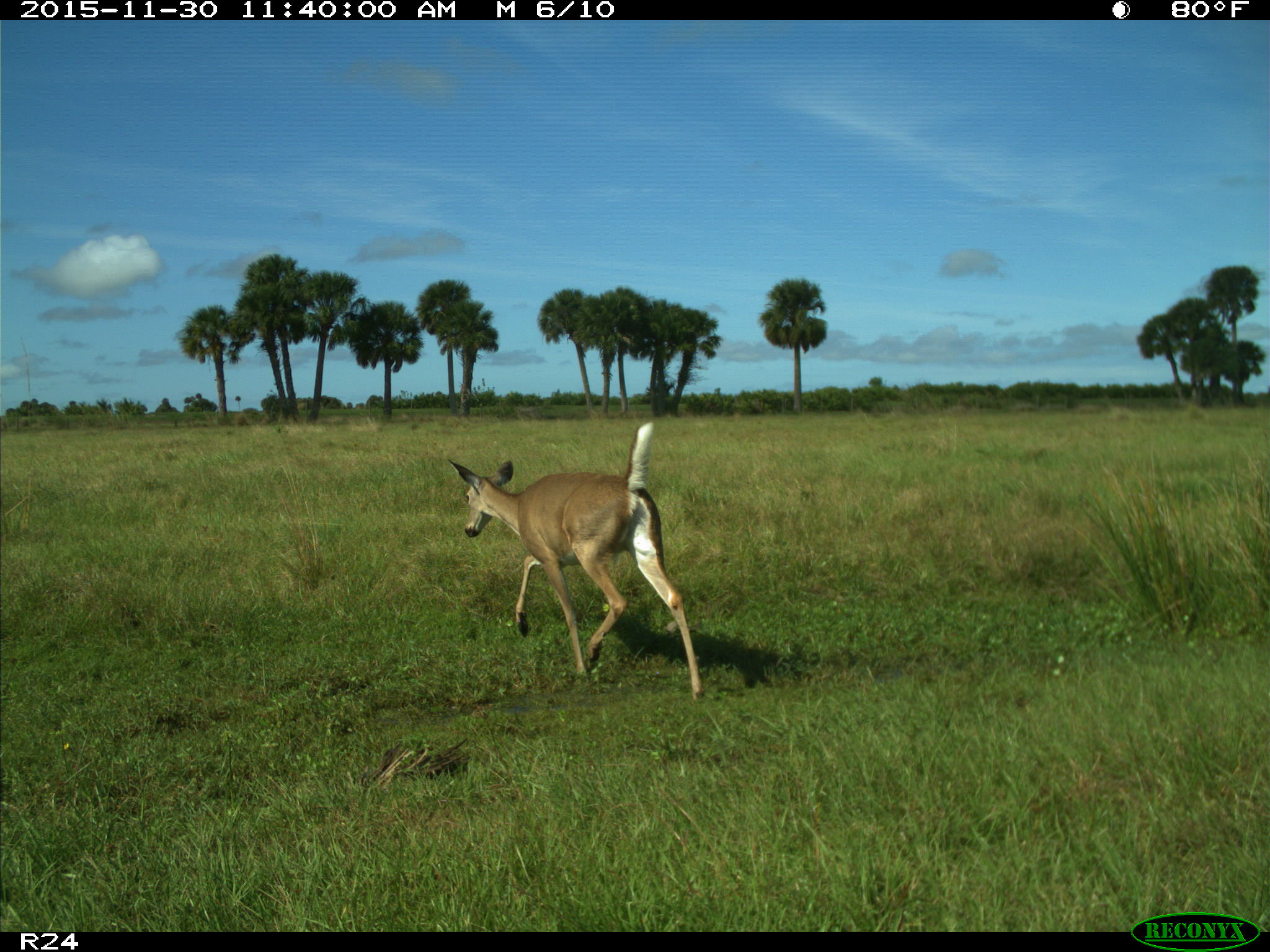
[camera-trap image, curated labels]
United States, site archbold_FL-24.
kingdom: Animalia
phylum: Chordata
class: Mammalia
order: Artiodactyla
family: Cervidae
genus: Odocoileus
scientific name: Odocoileus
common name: deer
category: unidentified deer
Unidentified deer (deer) (Odocoileus).